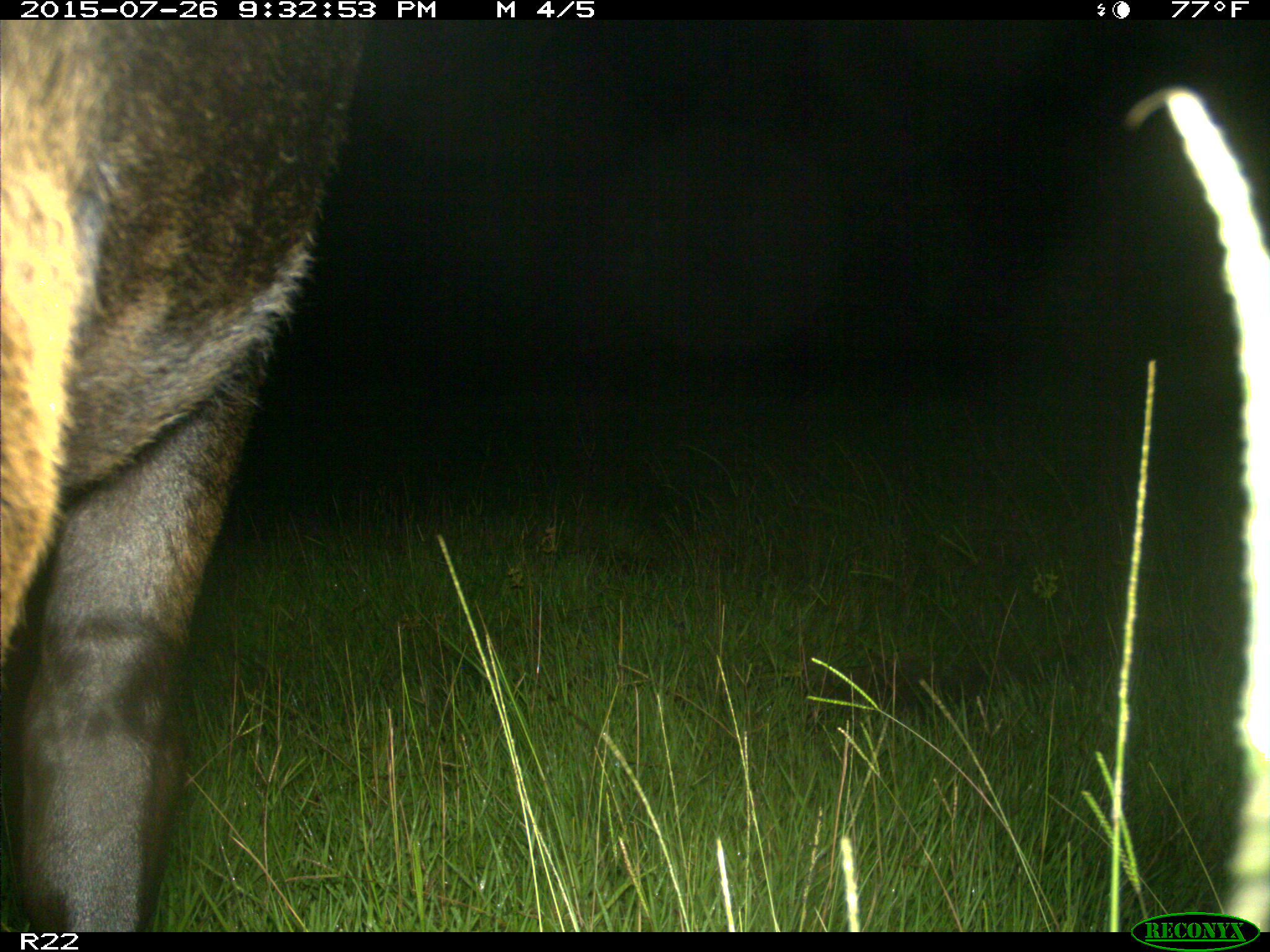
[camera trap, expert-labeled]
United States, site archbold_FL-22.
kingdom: Animalia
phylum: Chordata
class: Mammalia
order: Artiodactyla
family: Bovidae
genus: Bos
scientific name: Bos taurus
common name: domestic cow